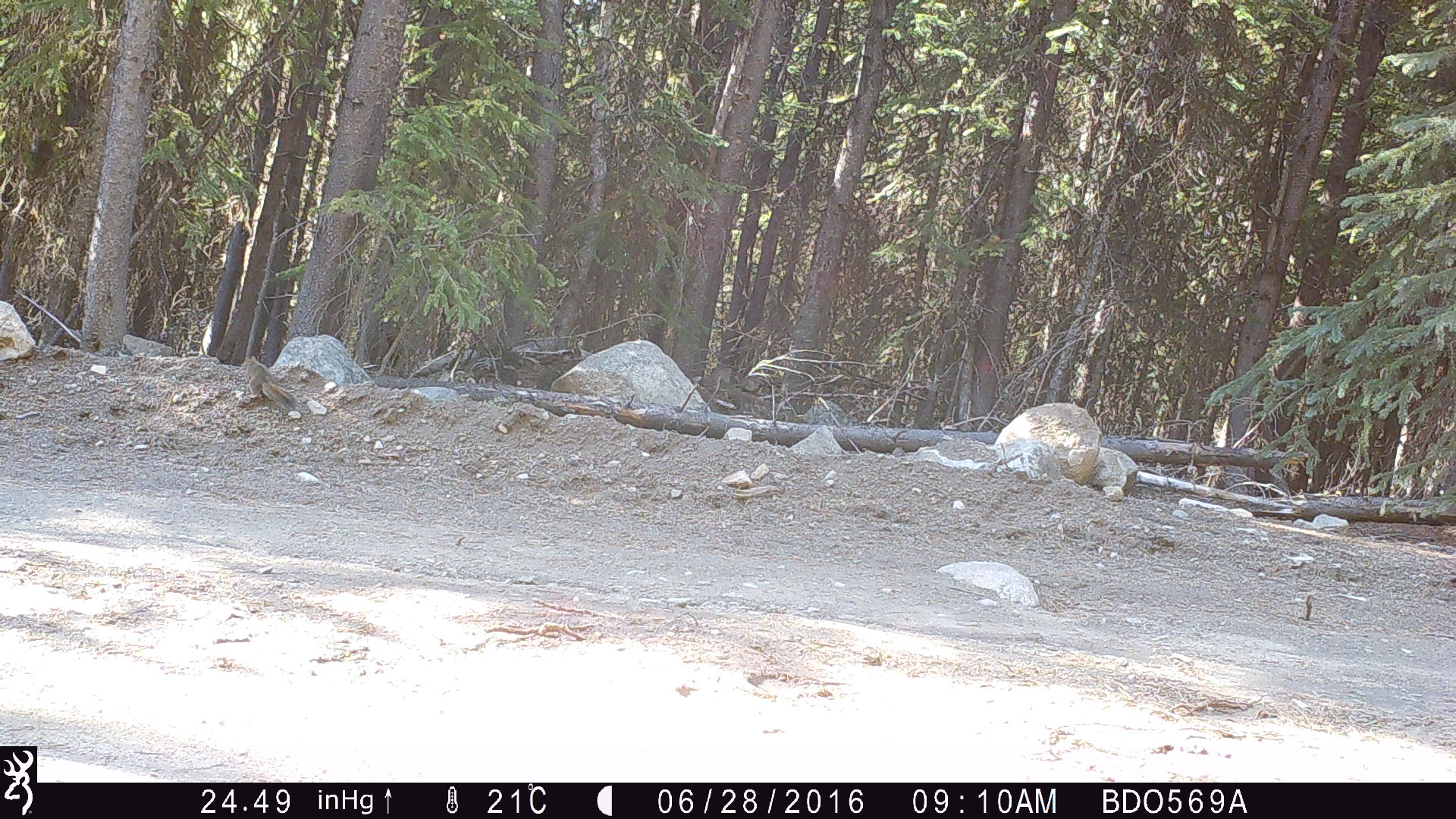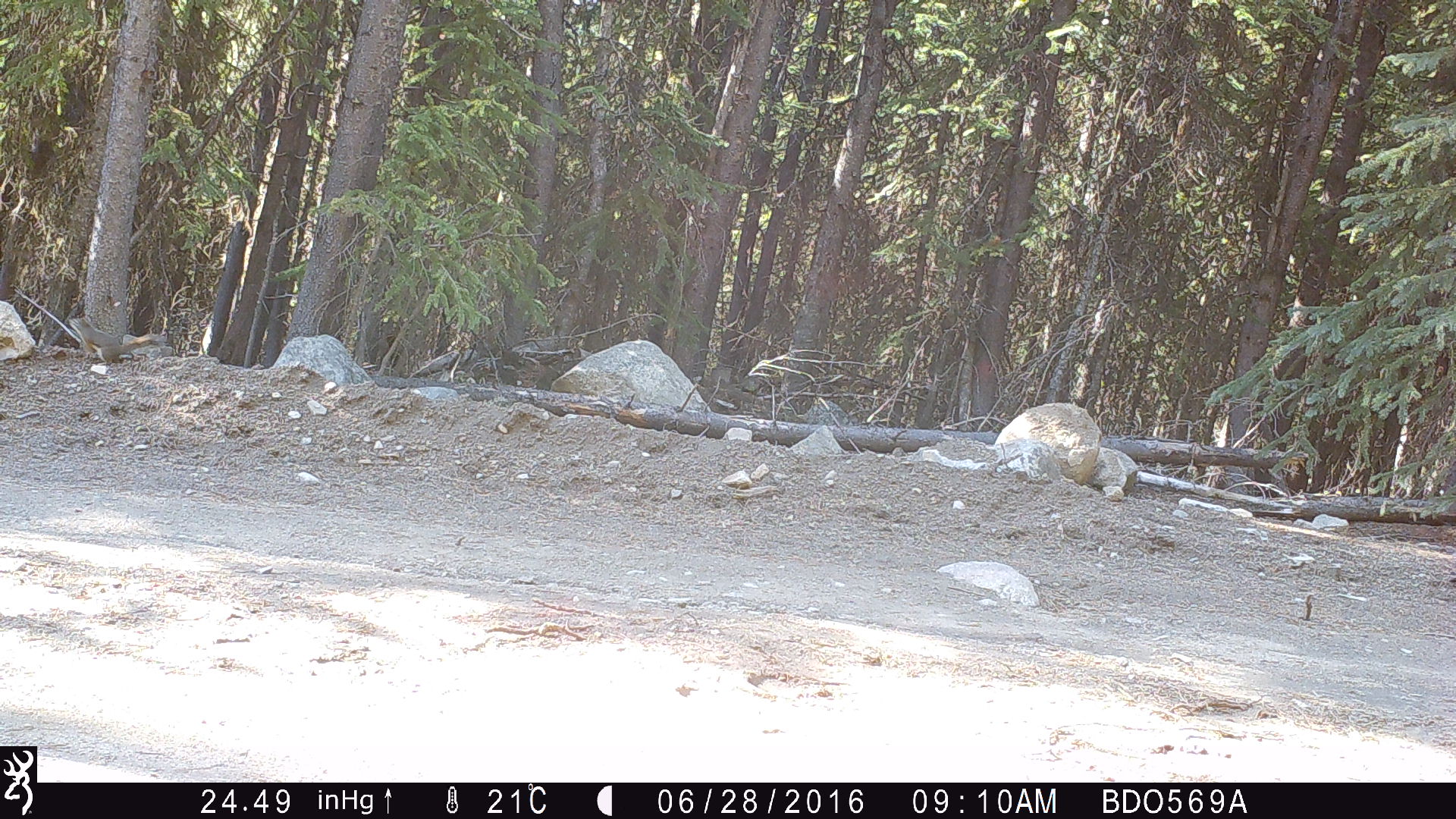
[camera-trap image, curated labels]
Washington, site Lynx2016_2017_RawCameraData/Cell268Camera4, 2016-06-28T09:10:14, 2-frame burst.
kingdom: Animalia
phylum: Chordata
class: Mammalia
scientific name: Mammalia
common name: small mammal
Small mammal (Mammalia). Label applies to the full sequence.